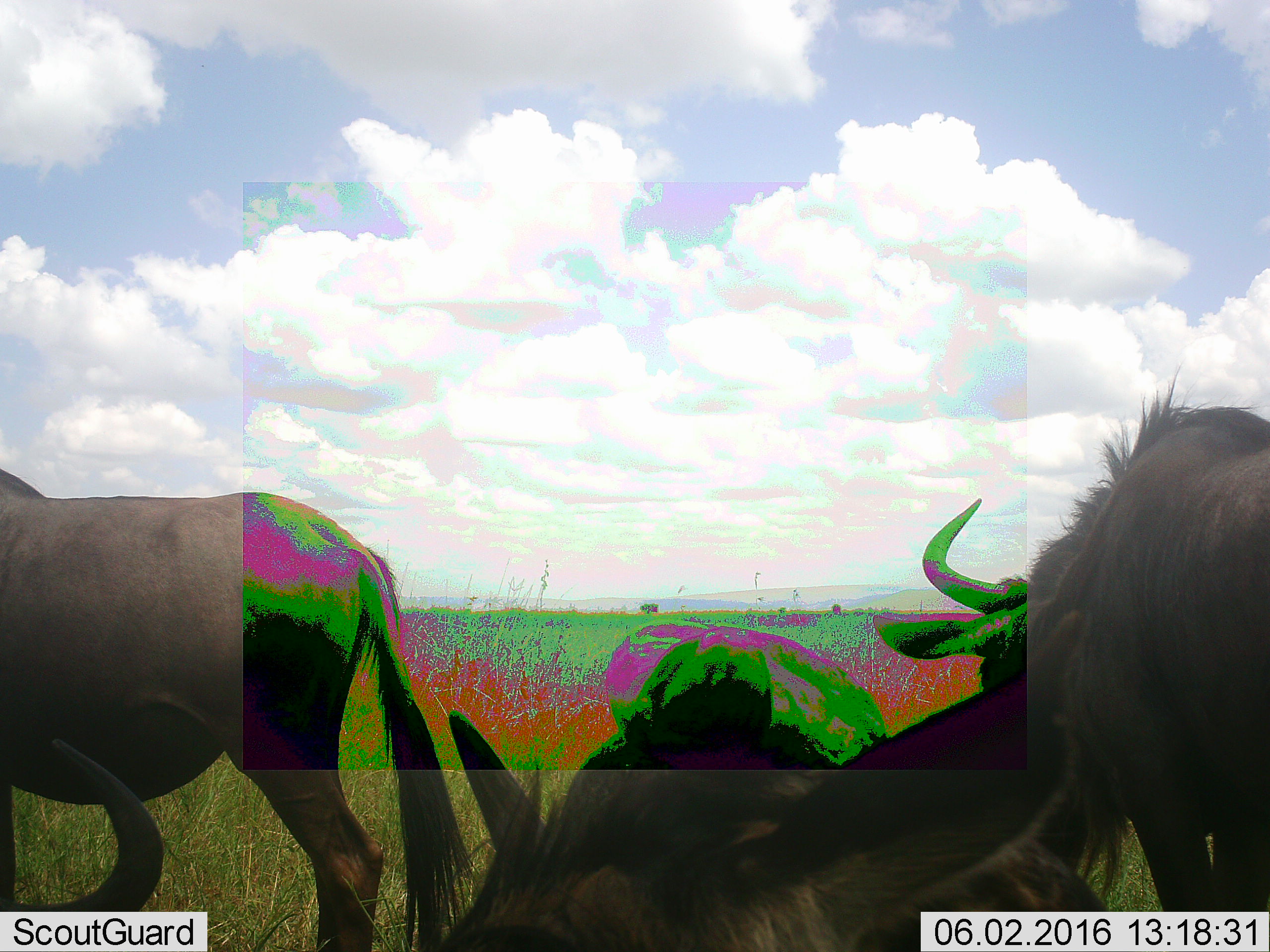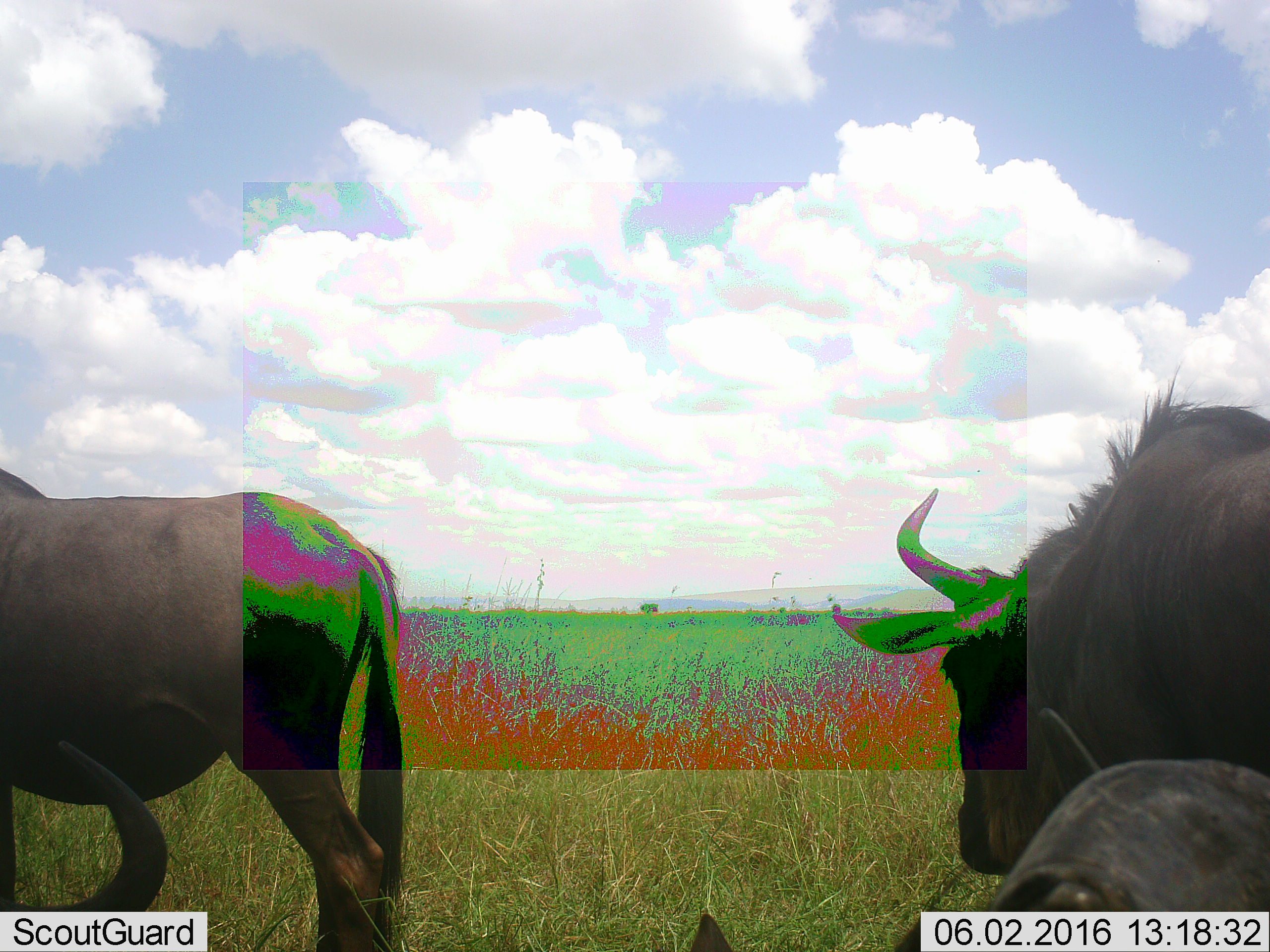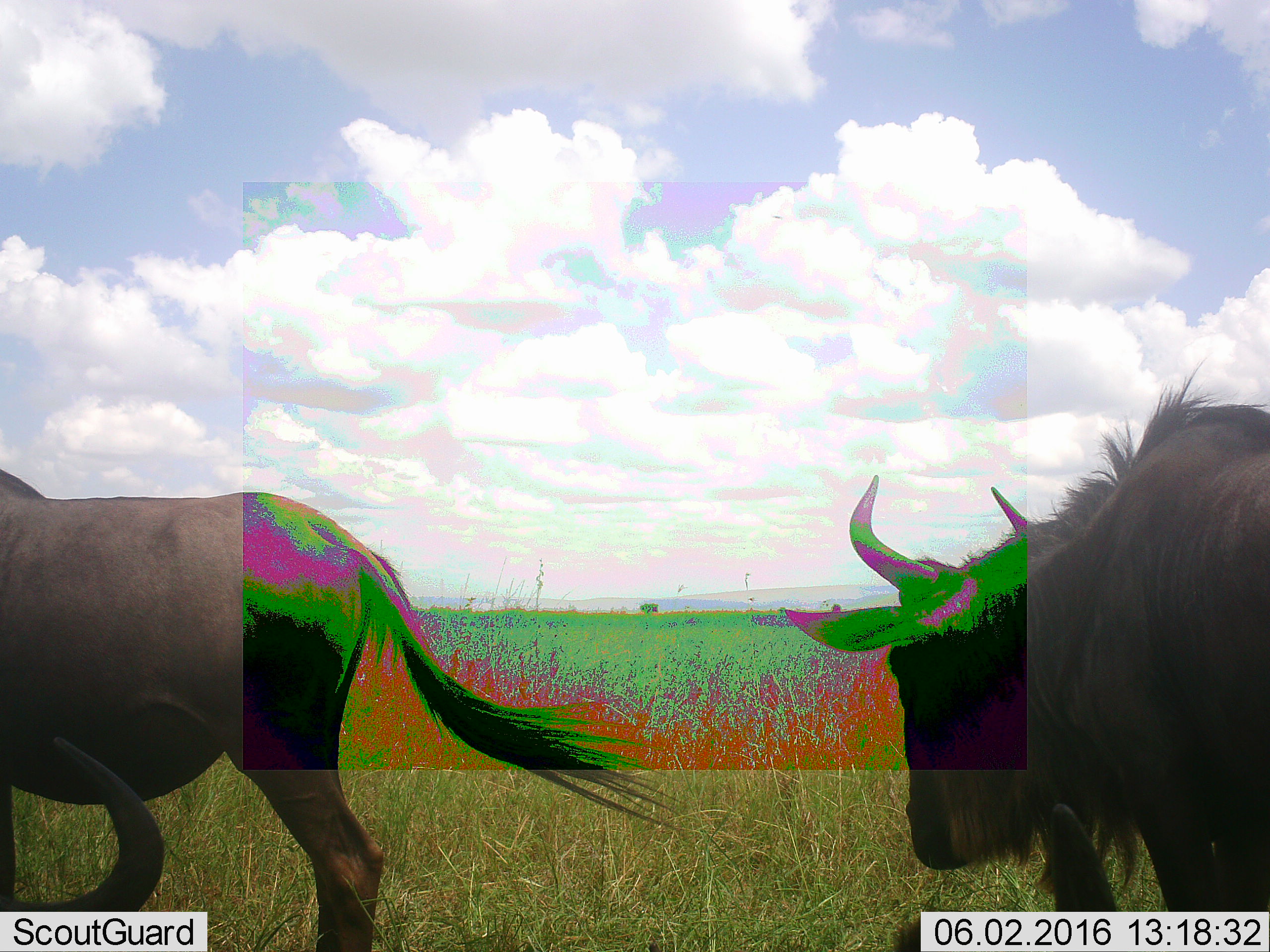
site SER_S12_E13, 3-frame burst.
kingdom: Animalia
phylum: Chordata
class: Mammalia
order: Artiodactyla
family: Bovidae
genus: Connochaetes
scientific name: Connochaetes taurinus taurinus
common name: blue wildebeest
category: wildebeestblue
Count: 3.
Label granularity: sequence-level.